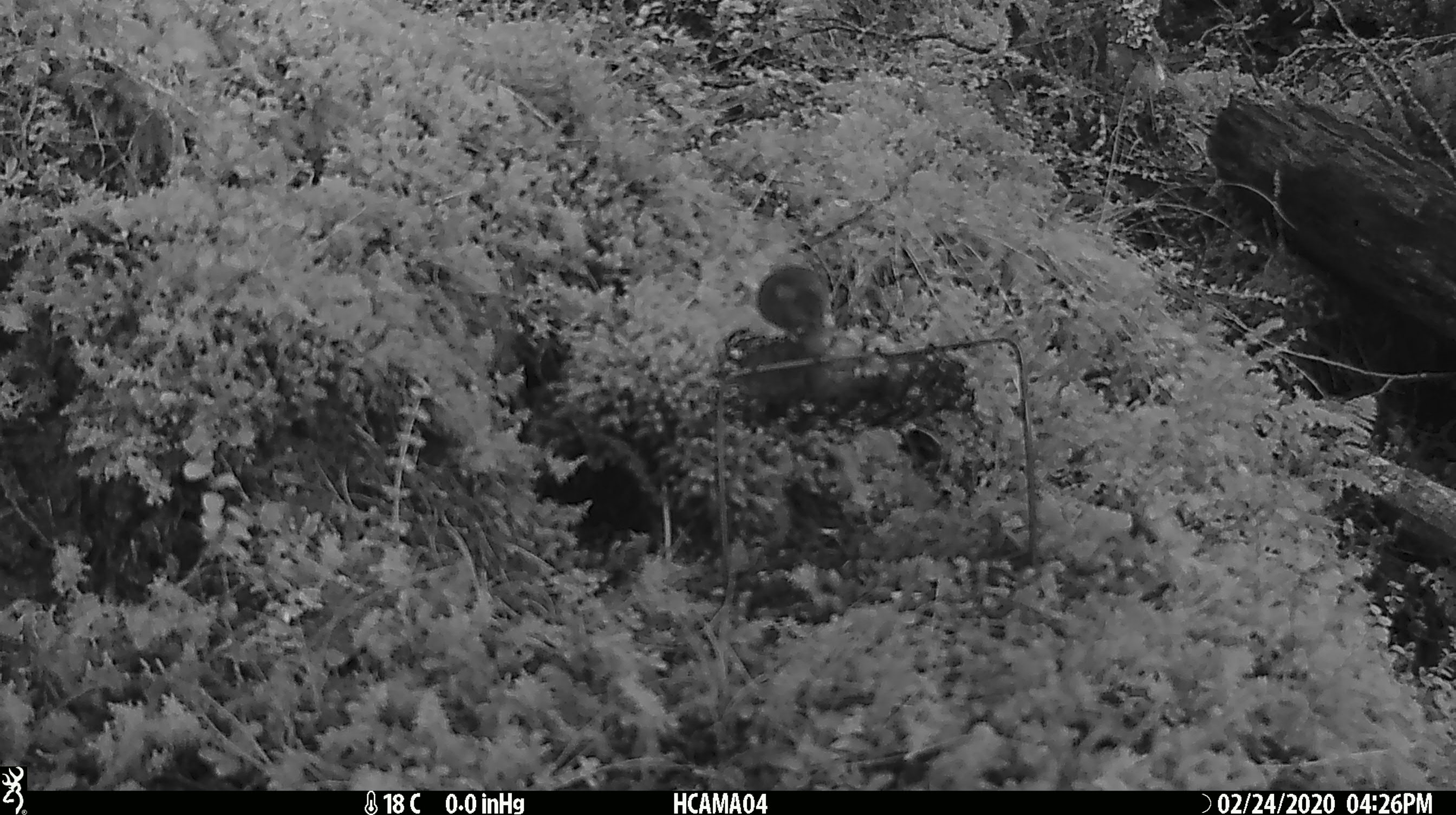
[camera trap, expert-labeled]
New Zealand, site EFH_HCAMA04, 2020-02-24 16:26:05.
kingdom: Animalia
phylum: Chordata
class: Mammalia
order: Rodentia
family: Muridae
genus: Mus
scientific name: Mus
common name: mouse